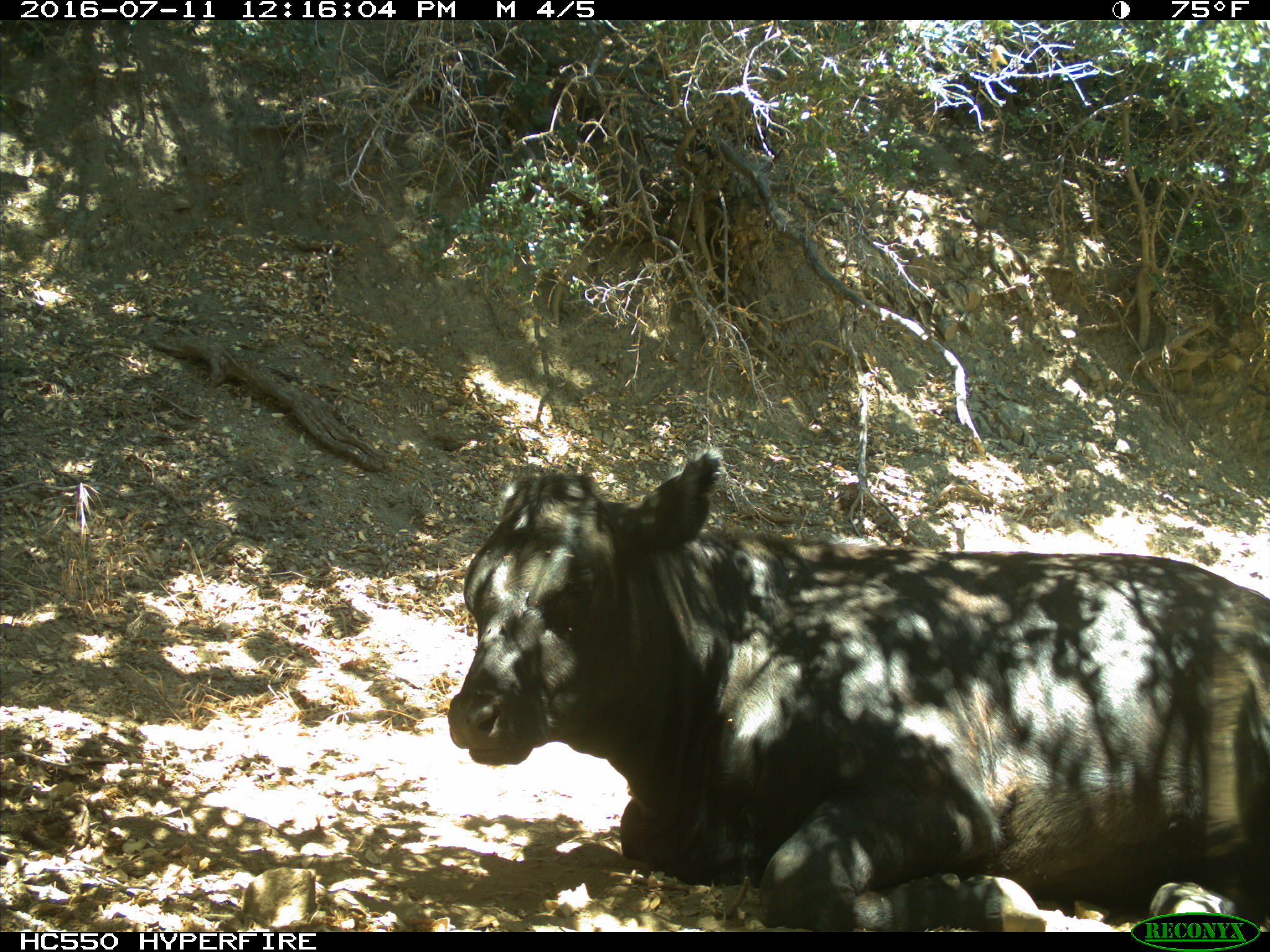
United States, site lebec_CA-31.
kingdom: Animalia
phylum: Chordata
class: Mammalia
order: Artiodactyla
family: Bovidae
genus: Bos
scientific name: Bos taurus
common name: domestic cow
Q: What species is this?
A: Bos taurus (domestic cow).